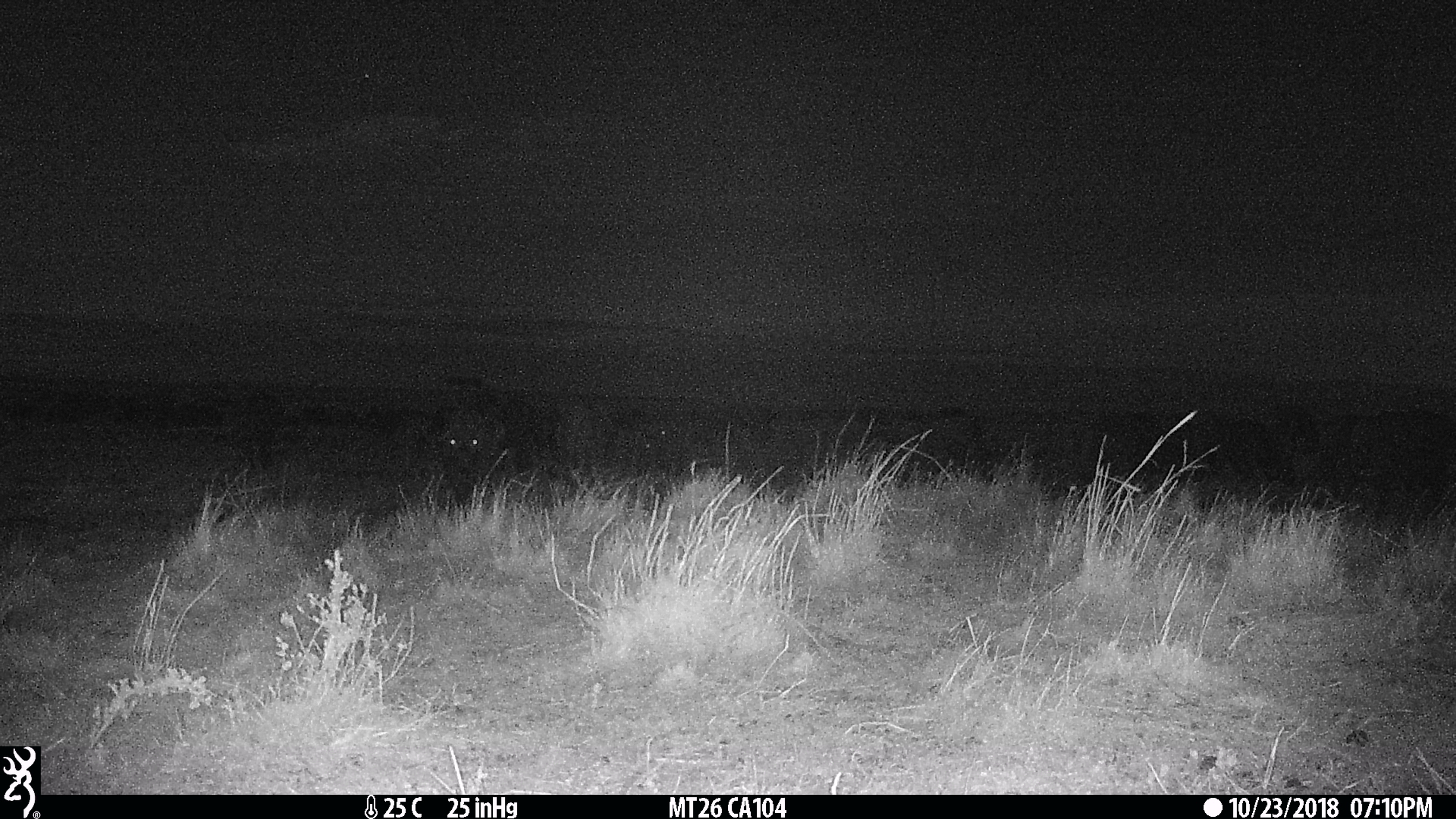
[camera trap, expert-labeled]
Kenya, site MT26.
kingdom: Animalia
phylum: Chordata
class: Mammalia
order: Artiodactyla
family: Bovidae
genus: Syncerus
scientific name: Syncerus caffer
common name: buffalo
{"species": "buffalo (Syncerus caffer)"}